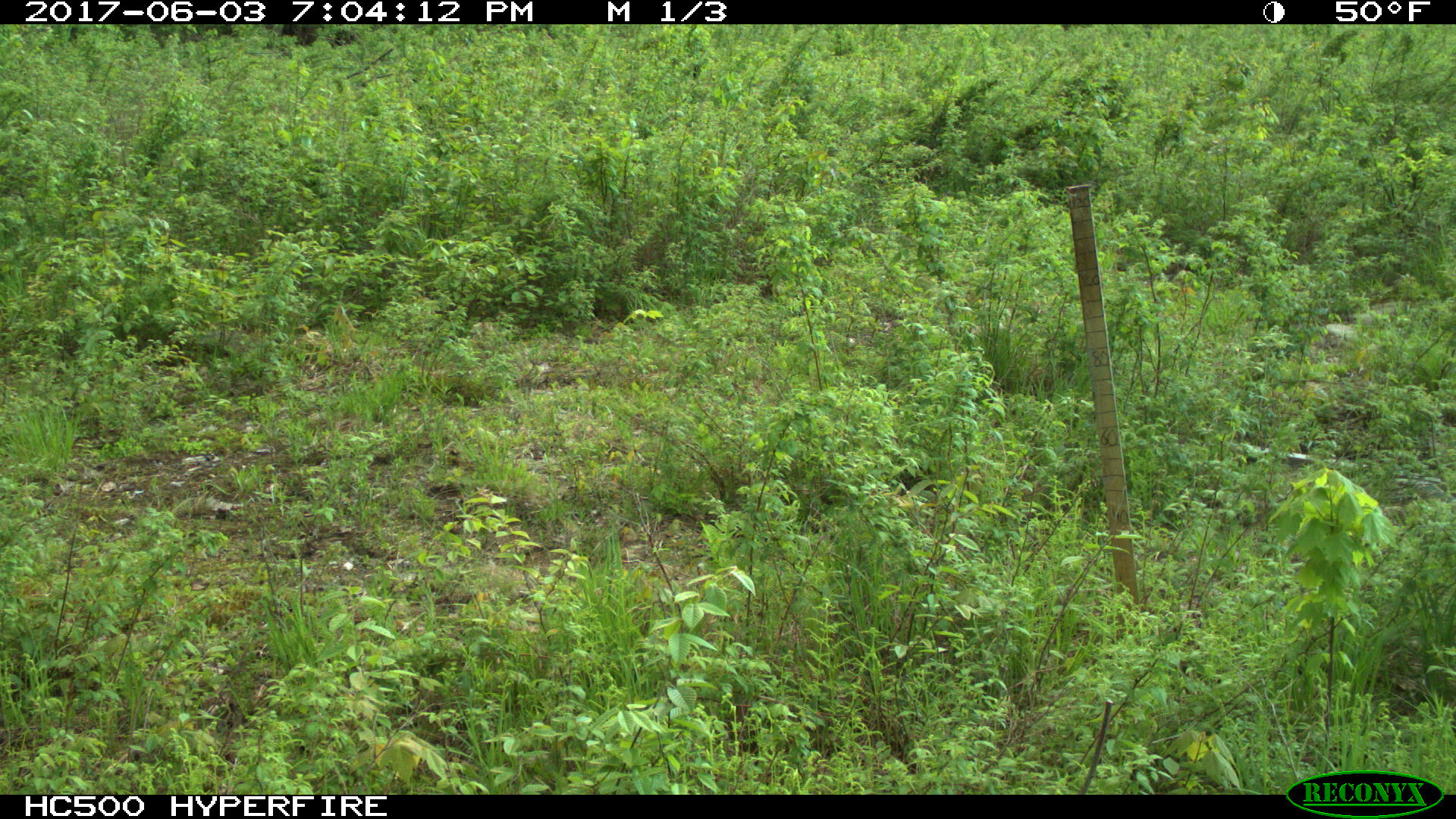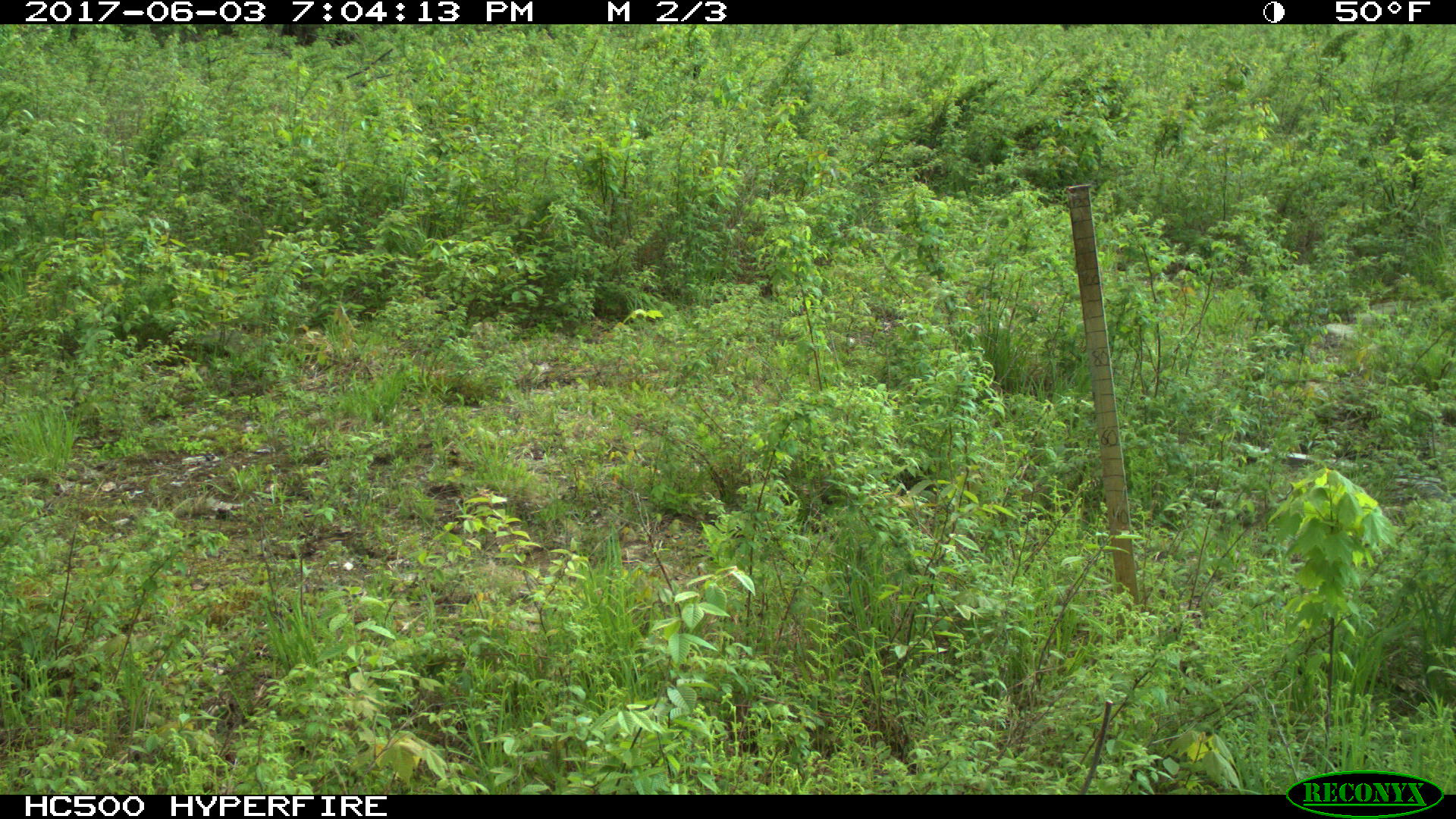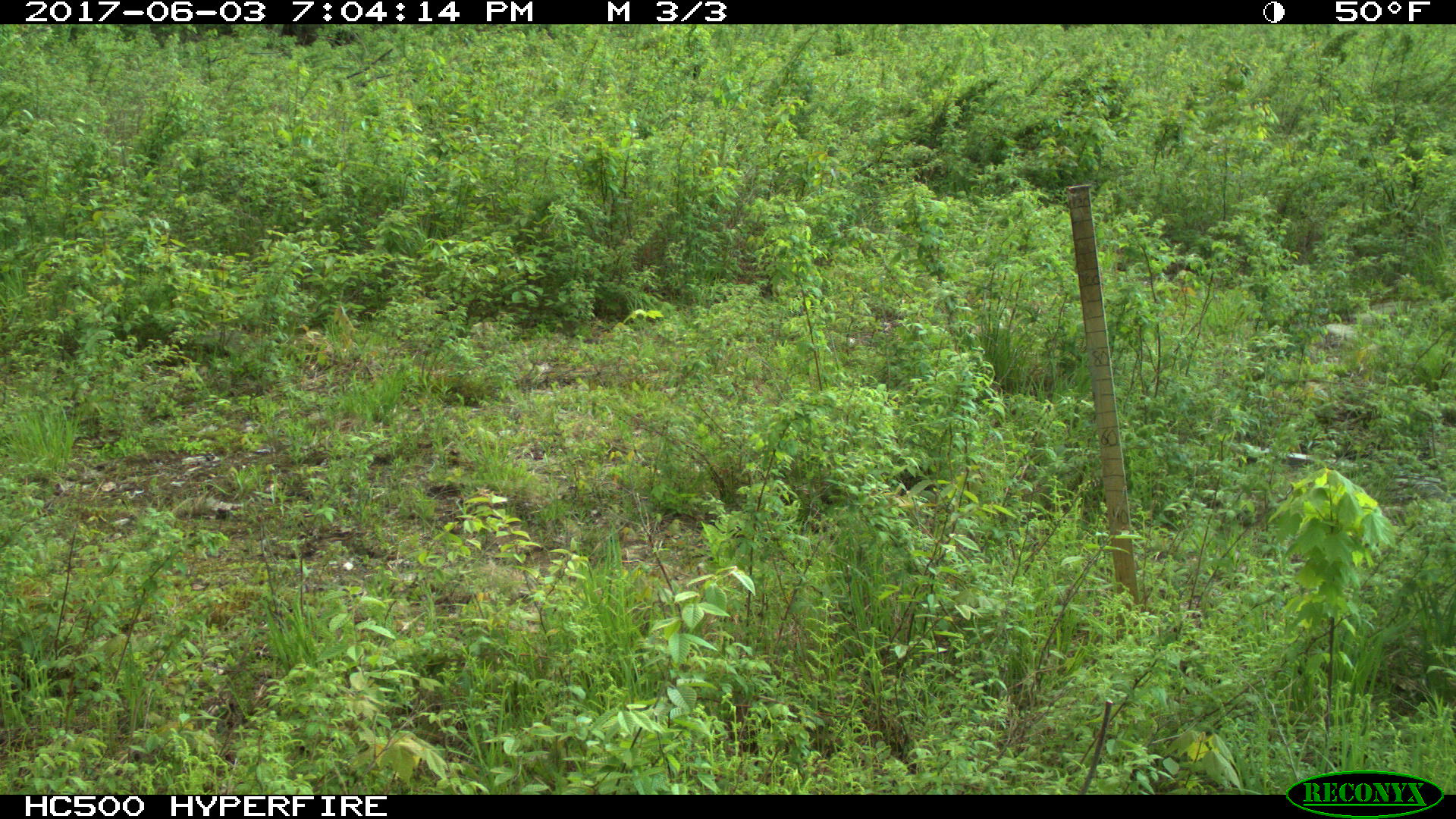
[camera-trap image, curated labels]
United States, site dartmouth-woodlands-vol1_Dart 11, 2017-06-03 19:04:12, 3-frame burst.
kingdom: Animalia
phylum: Chordata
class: Mammalia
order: Artiodactyla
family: Cervidae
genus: Alces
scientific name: Alces alces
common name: moose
Moose (Alces alces).